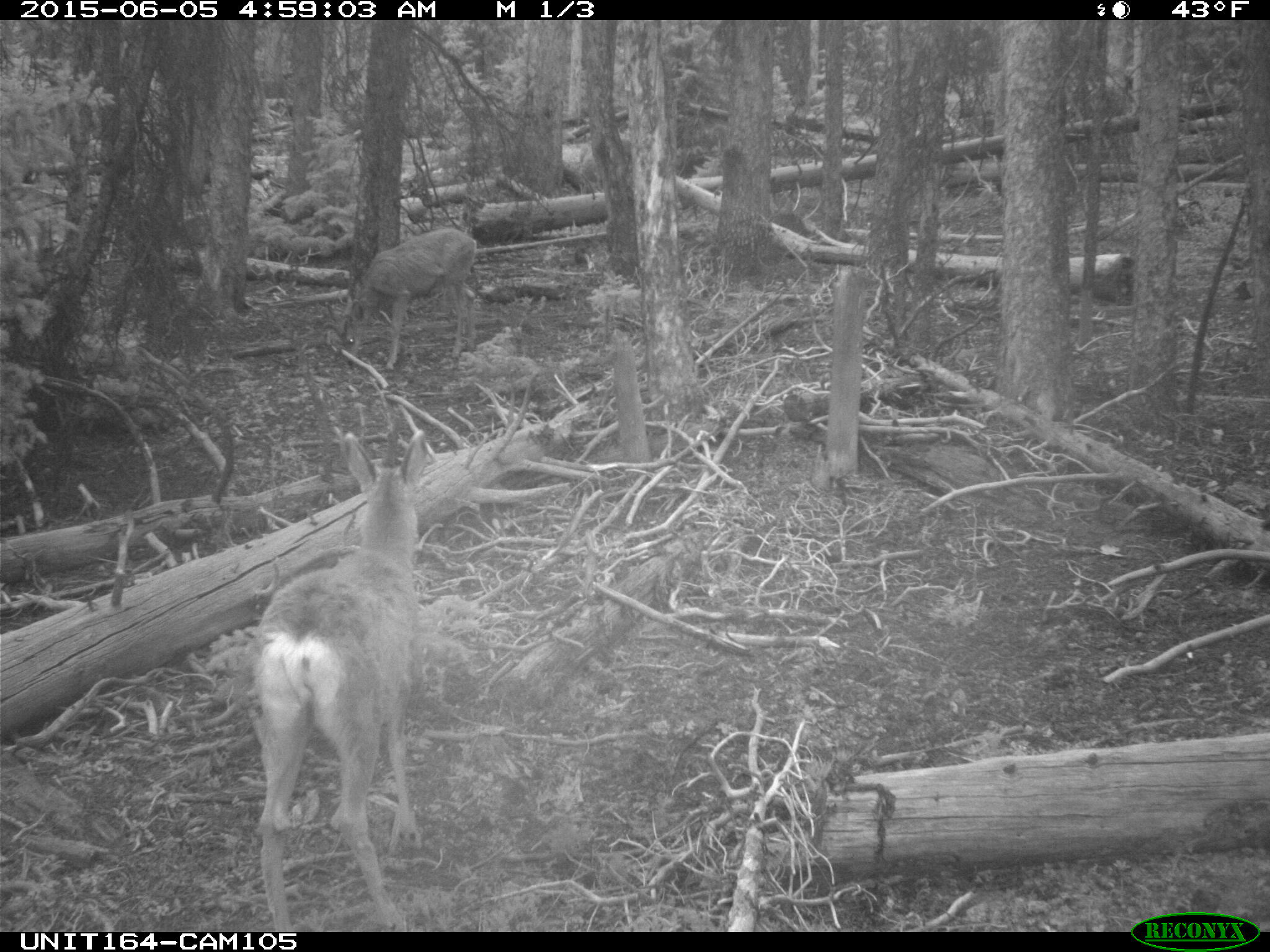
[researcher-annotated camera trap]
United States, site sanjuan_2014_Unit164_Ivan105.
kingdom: Animalia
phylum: Chordata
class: Mammalia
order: Artiodactyla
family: Cervidae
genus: Odocoileus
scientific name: Odocoileus hemionus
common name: mule deer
Odocoileus hemionus (mule deer).